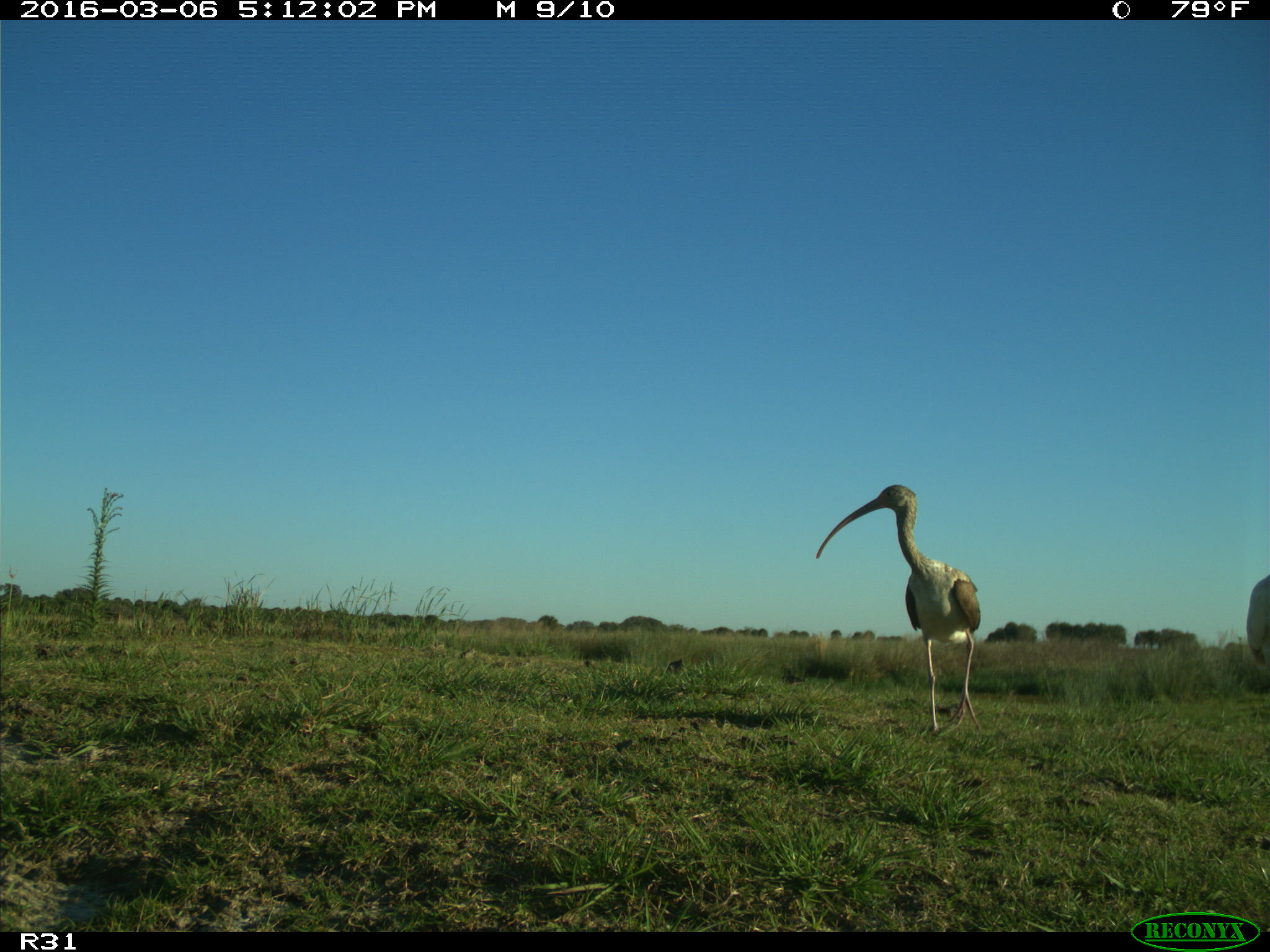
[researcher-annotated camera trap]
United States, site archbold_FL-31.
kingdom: Animalia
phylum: Chordata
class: Aves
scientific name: Aves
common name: birds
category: unidentified bird